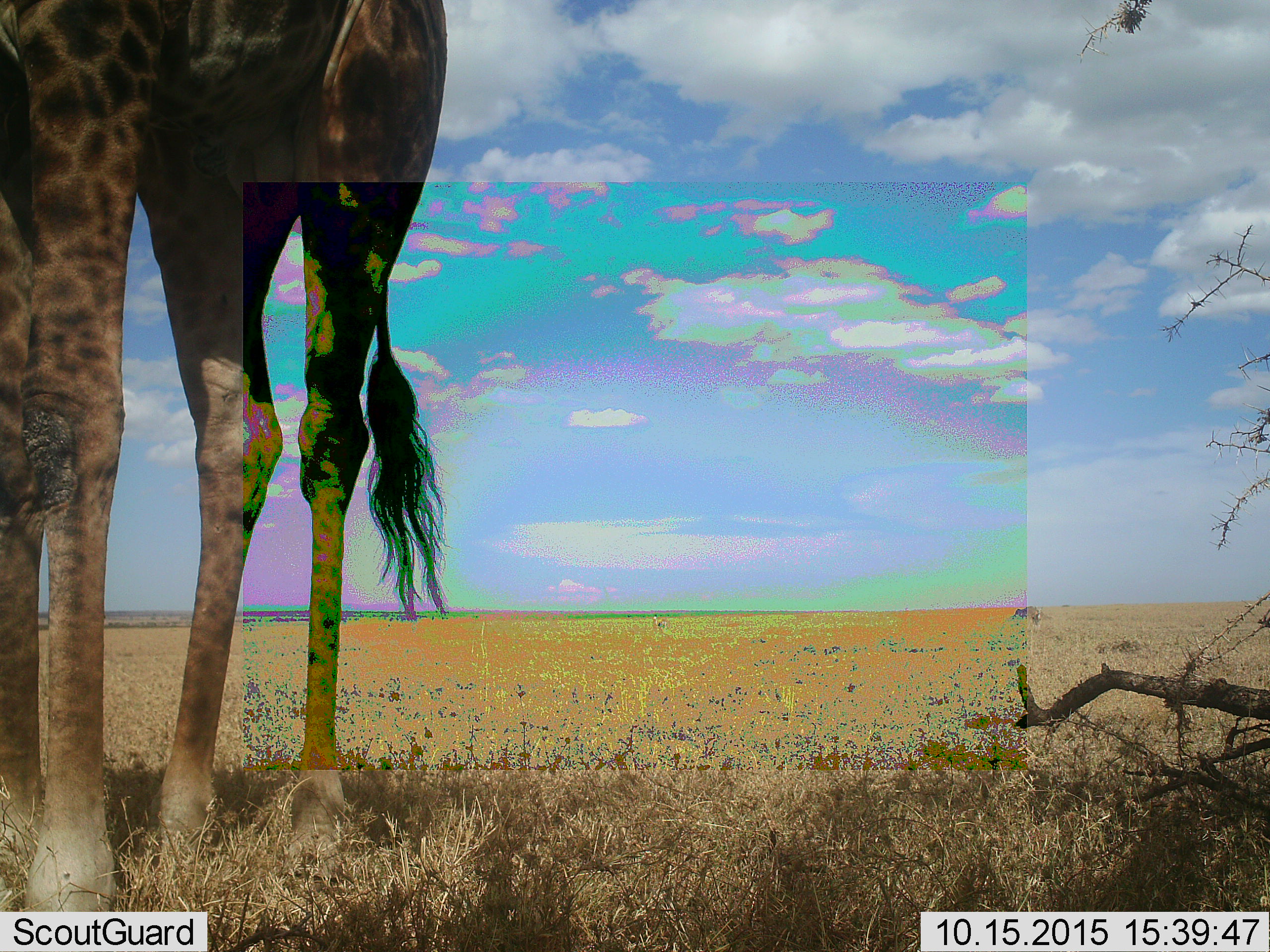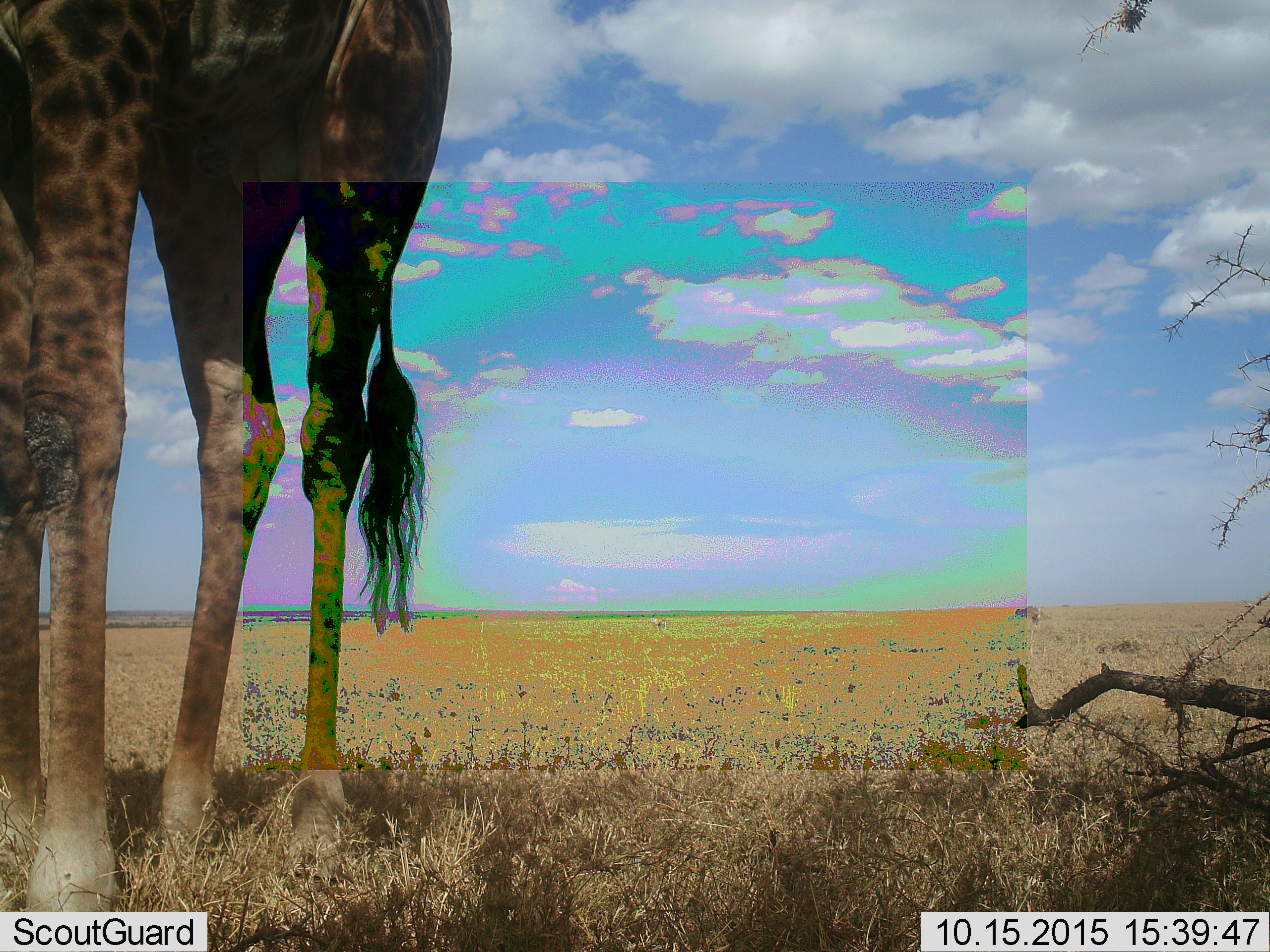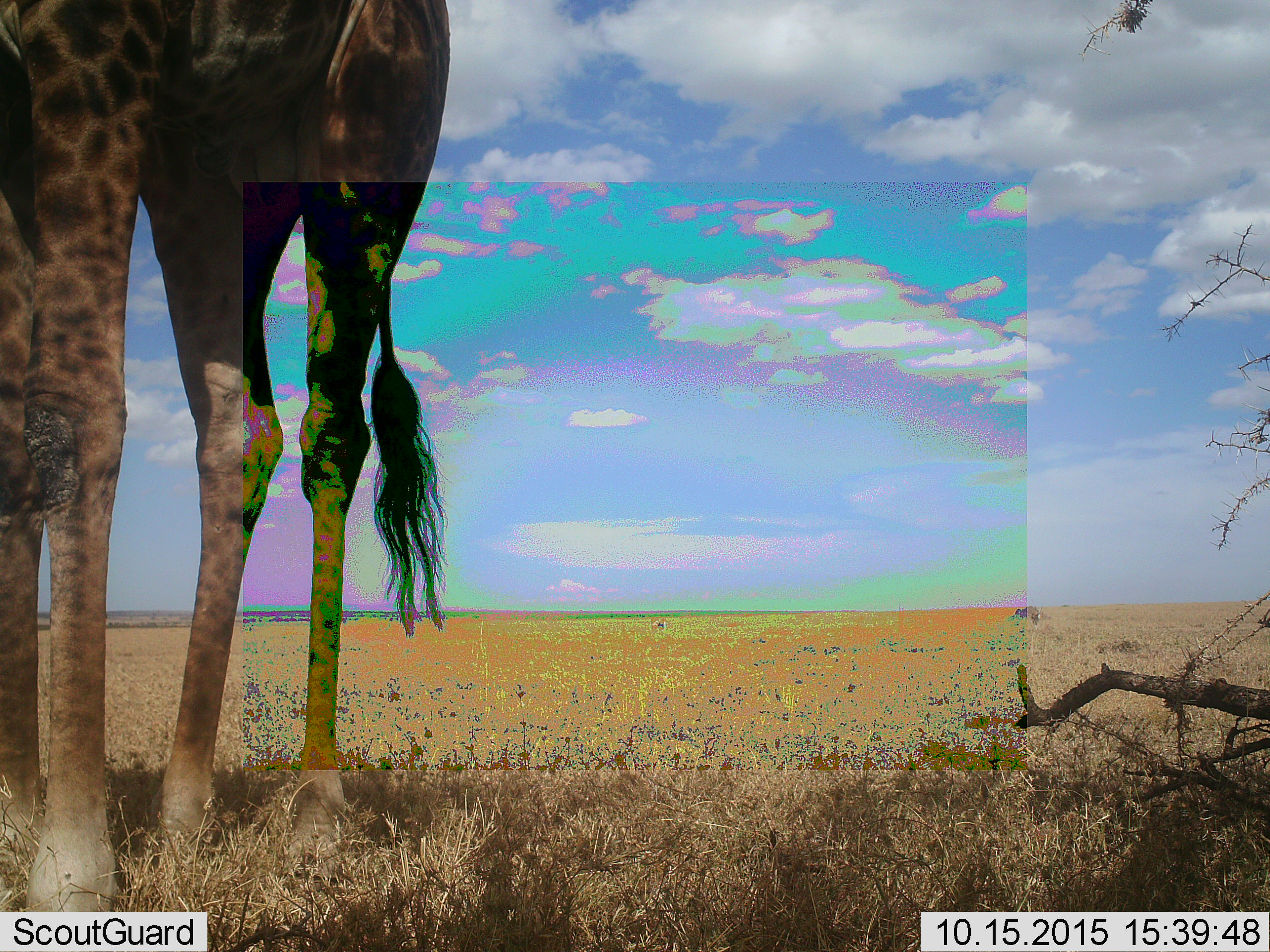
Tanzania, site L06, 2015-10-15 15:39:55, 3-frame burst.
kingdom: Animalia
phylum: Chordata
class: Mammalia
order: Artiodactyla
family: Giraffidae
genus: Giraffa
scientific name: Giraffa camelopardalis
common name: giraffe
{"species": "giraffe (Giraffa camelopardalis)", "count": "1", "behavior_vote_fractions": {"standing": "89%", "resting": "0%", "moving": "0%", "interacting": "0%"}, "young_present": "0%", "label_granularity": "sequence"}